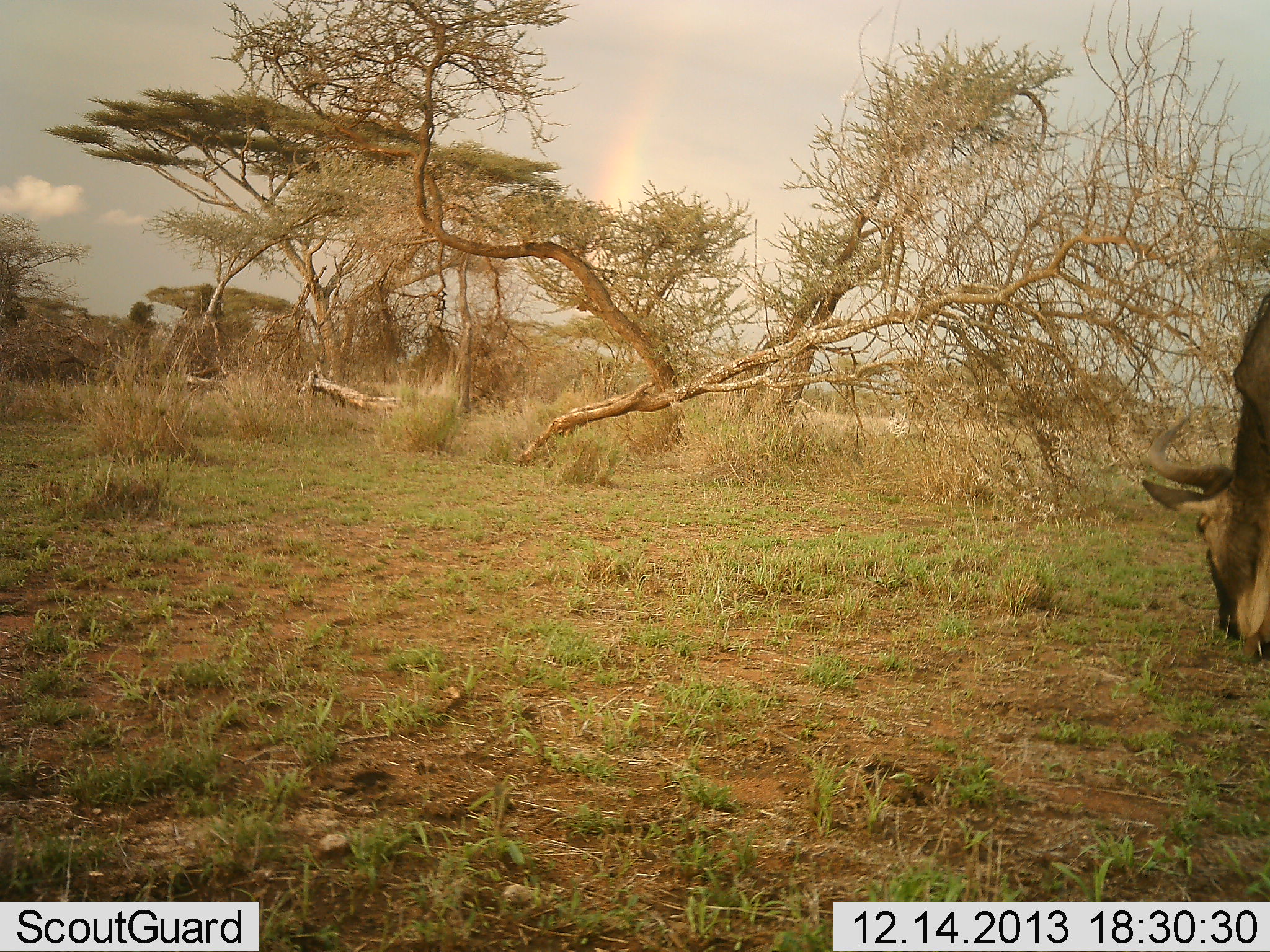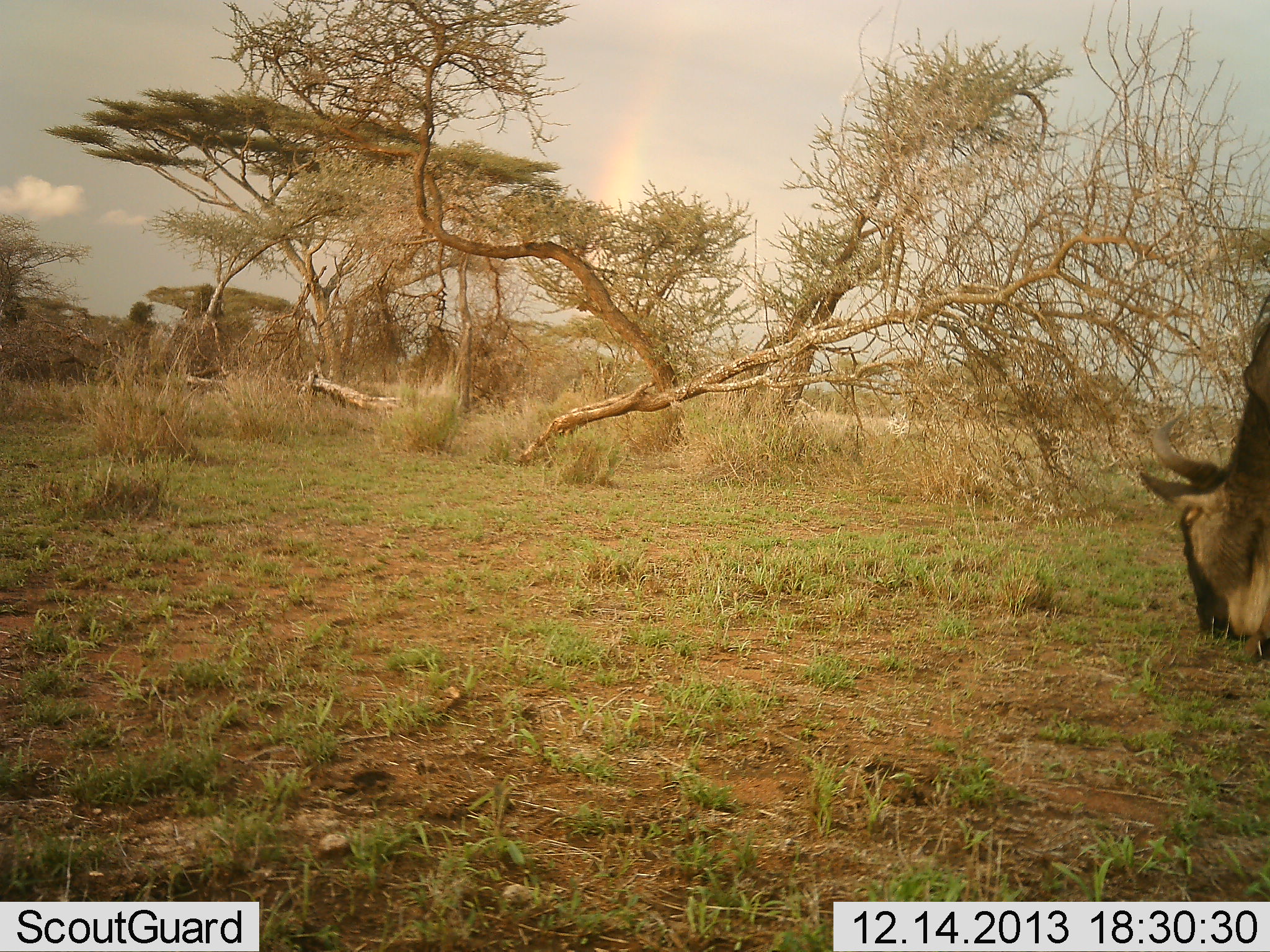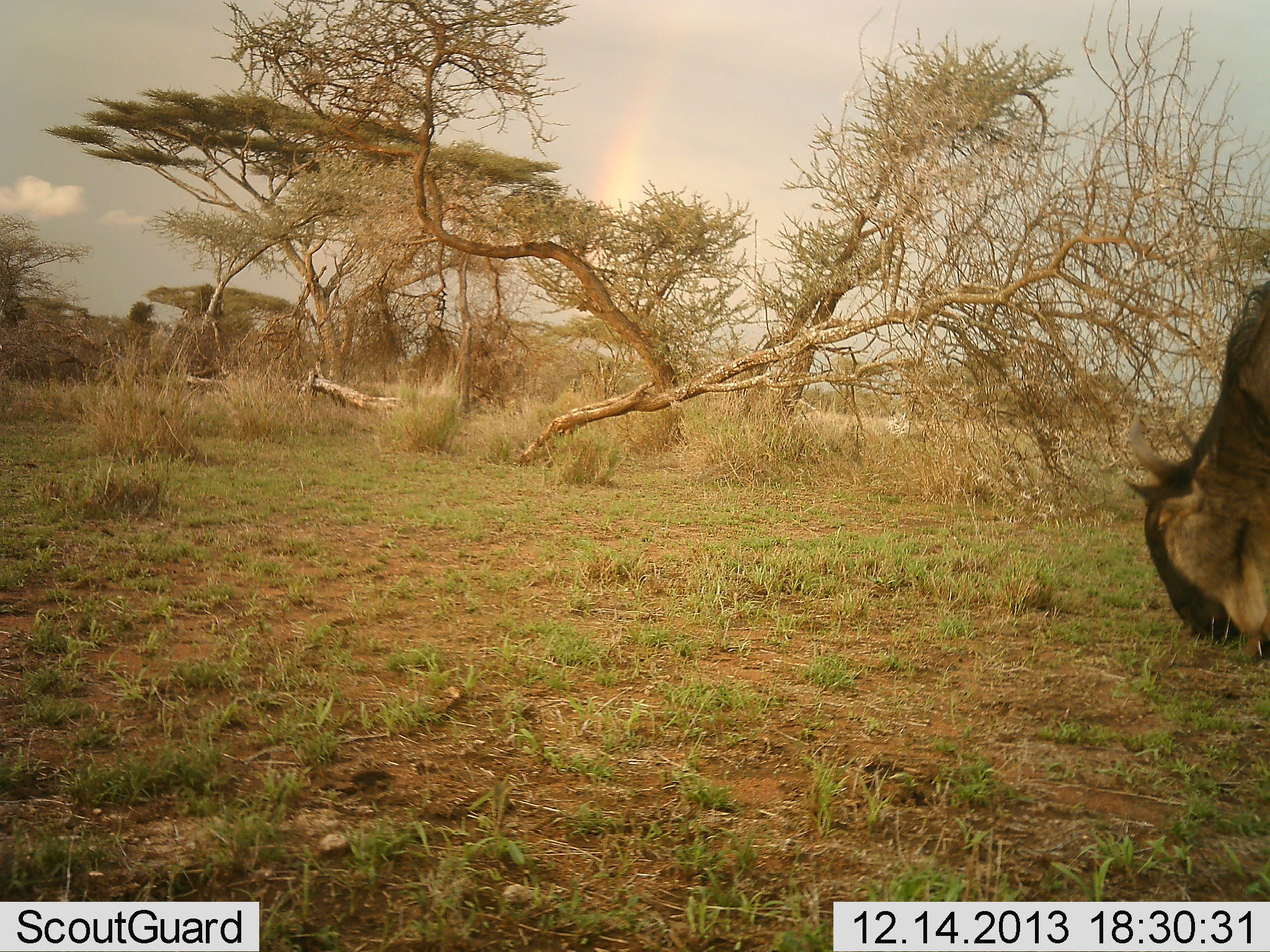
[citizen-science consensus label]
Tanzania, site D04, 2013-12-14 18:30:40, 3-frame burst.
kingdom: Animalia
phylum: Chordata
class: Mammalia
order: Artiodactyla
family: Bovidae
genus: Connochaetes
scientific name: Connochaetes taurinus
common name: blue wildebeest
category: wildebeest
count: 1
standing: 10%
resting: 0%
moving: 0%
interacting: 0%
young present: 0%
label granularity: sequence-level